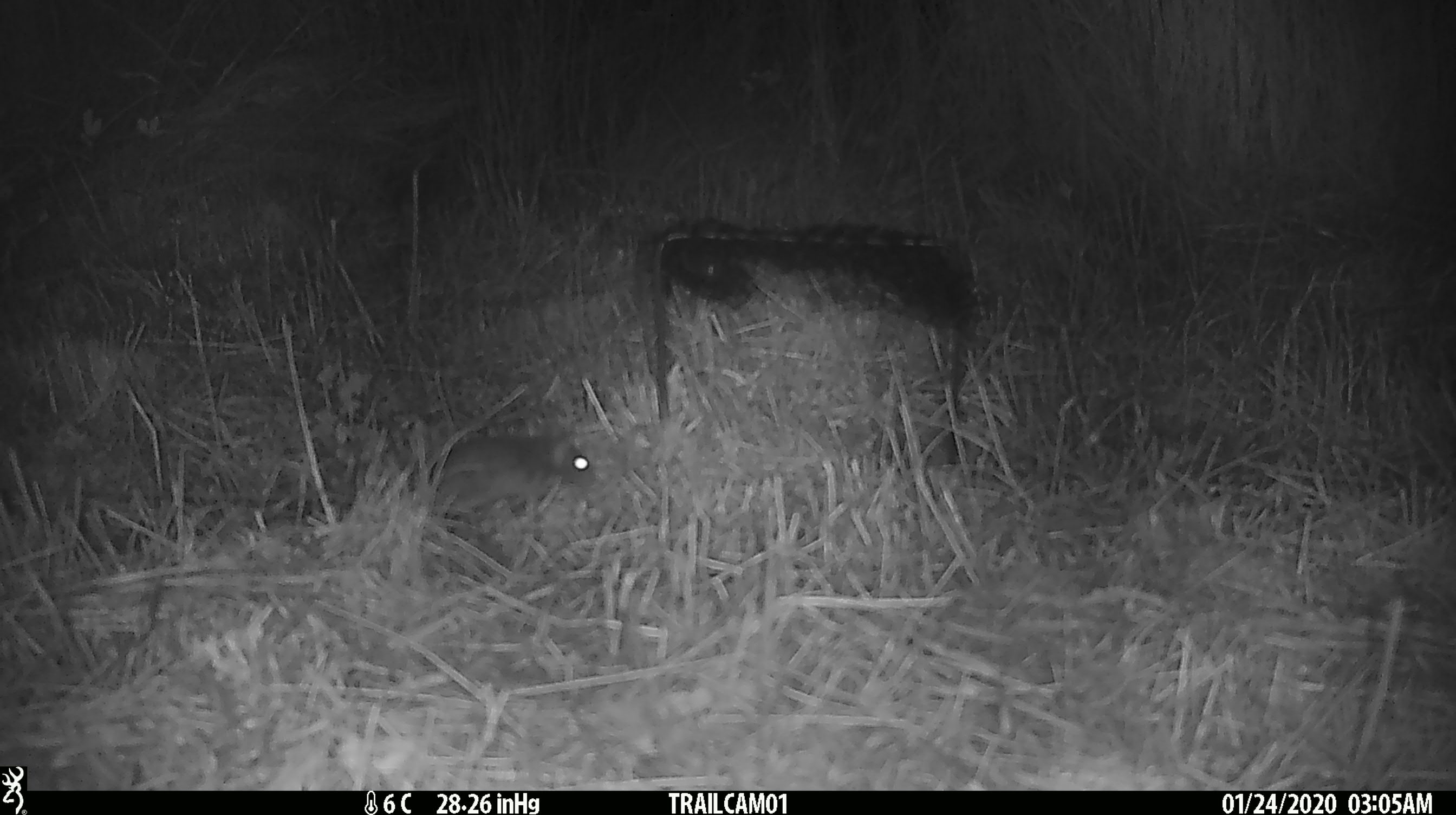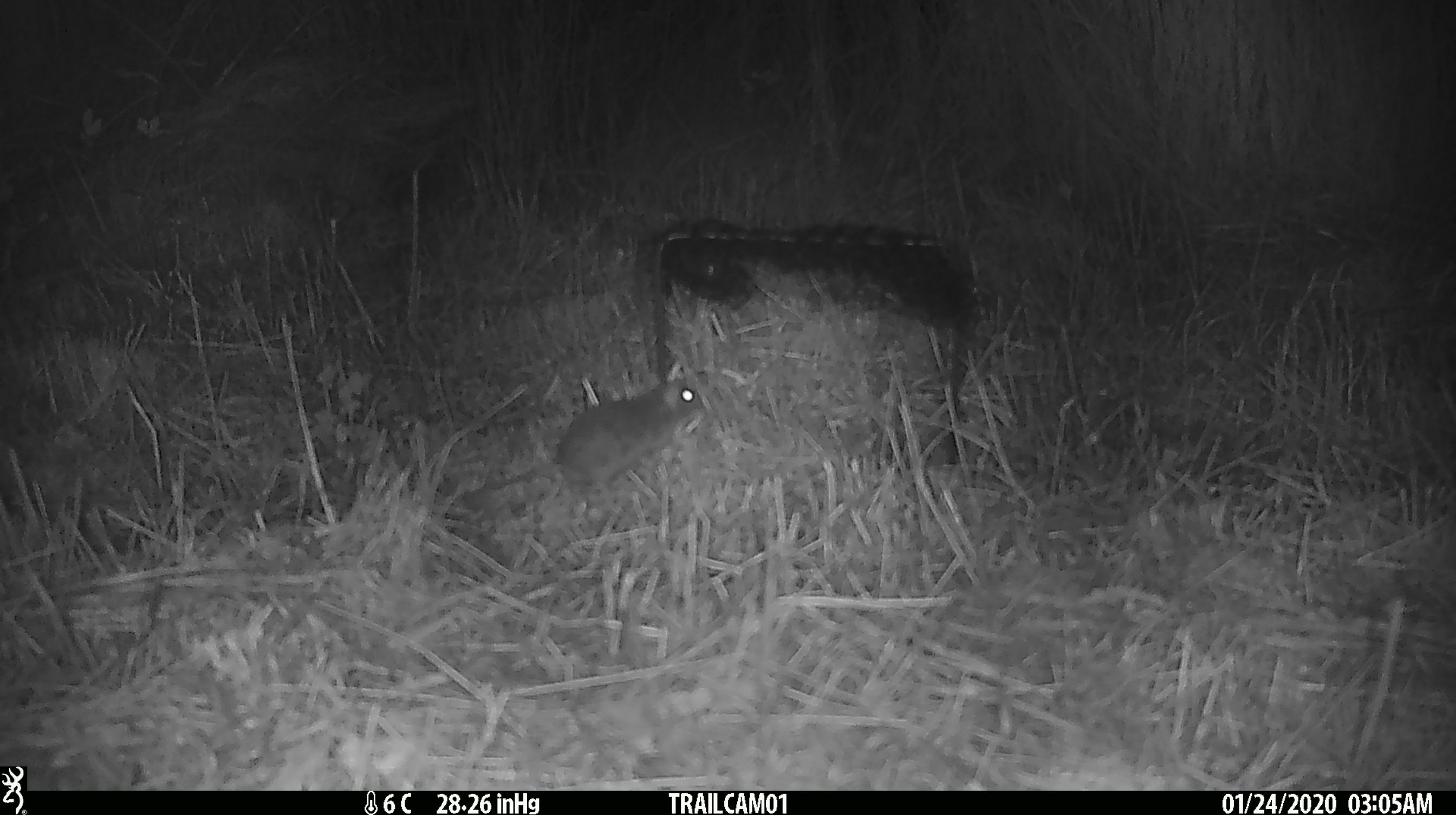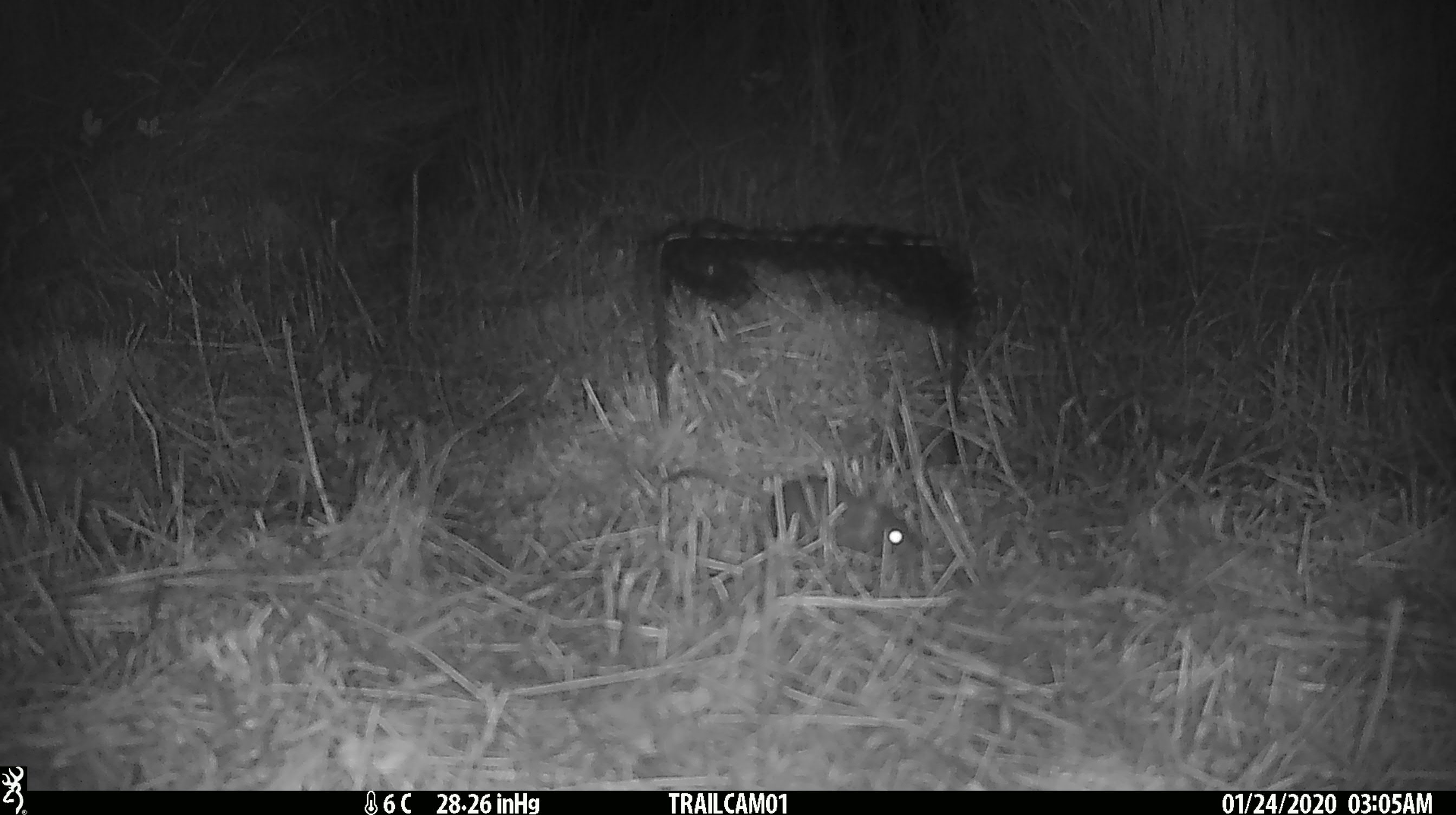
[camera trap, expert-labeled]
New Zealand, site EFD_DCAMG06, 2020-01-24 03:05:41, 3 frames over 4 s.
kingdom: Animalia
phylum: Chordata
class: Mammalia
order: Rodentia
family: Muridae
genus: Mus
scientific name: Mus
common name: mouse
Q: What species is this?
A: Mouse (Mus).